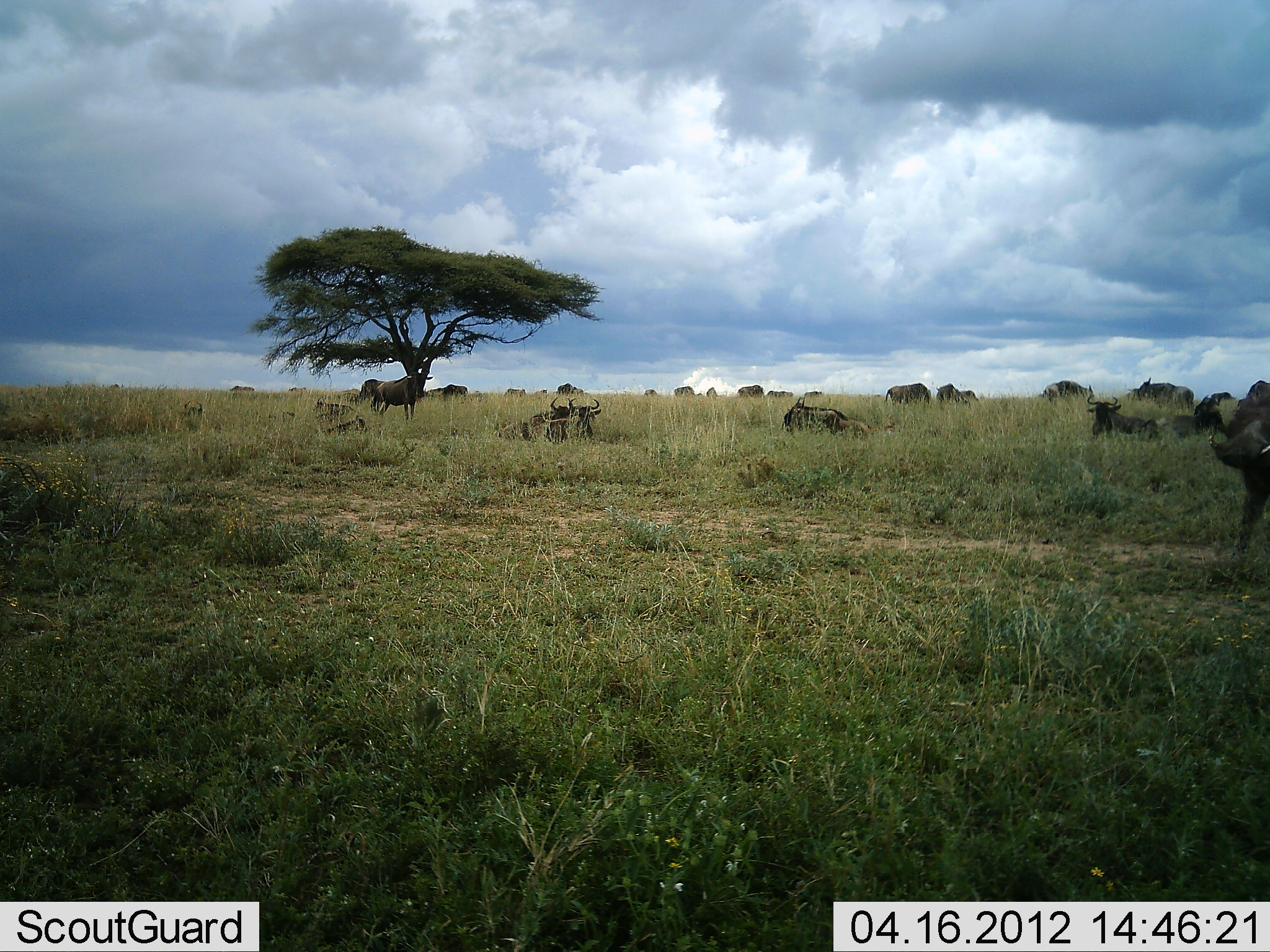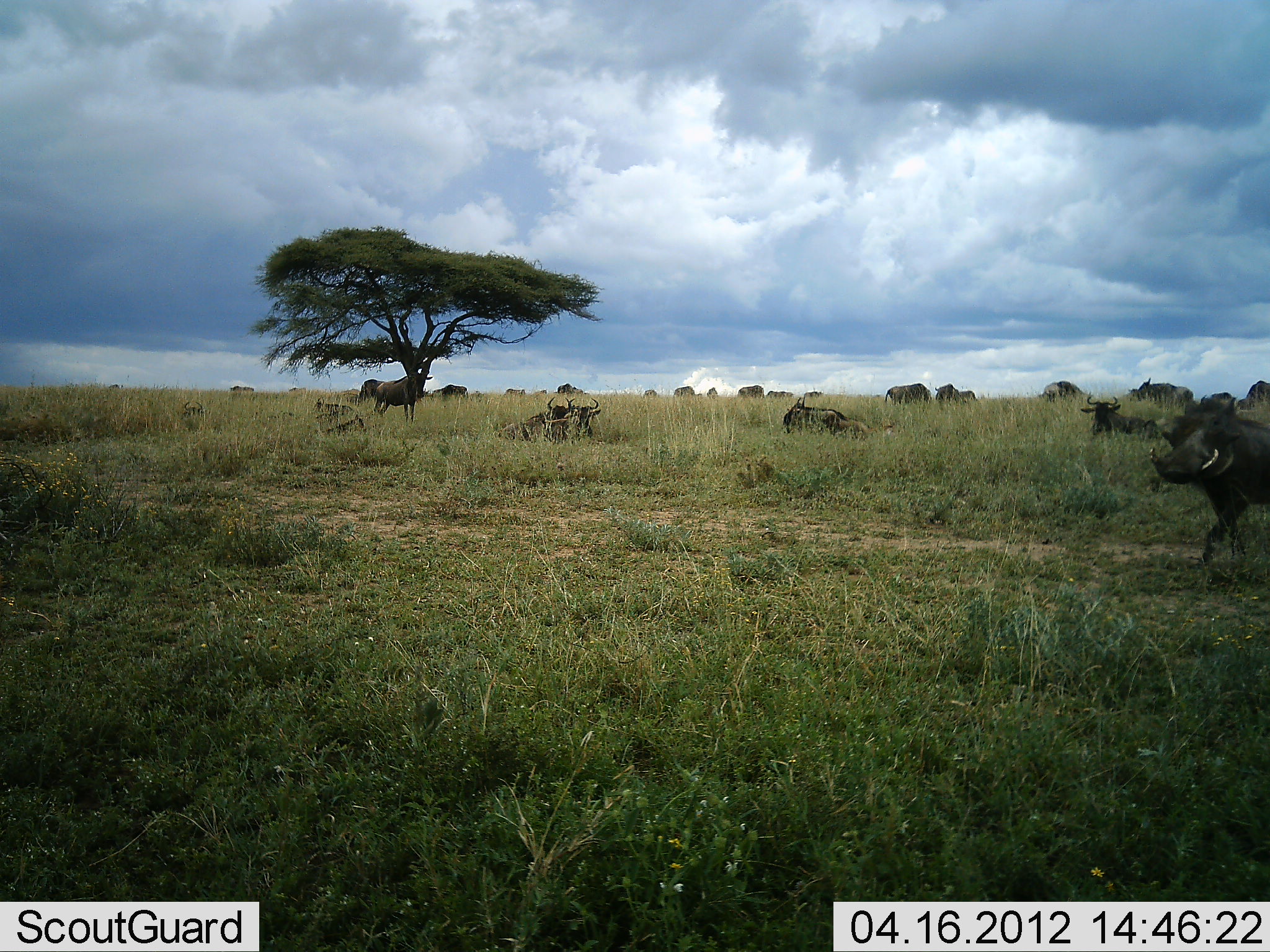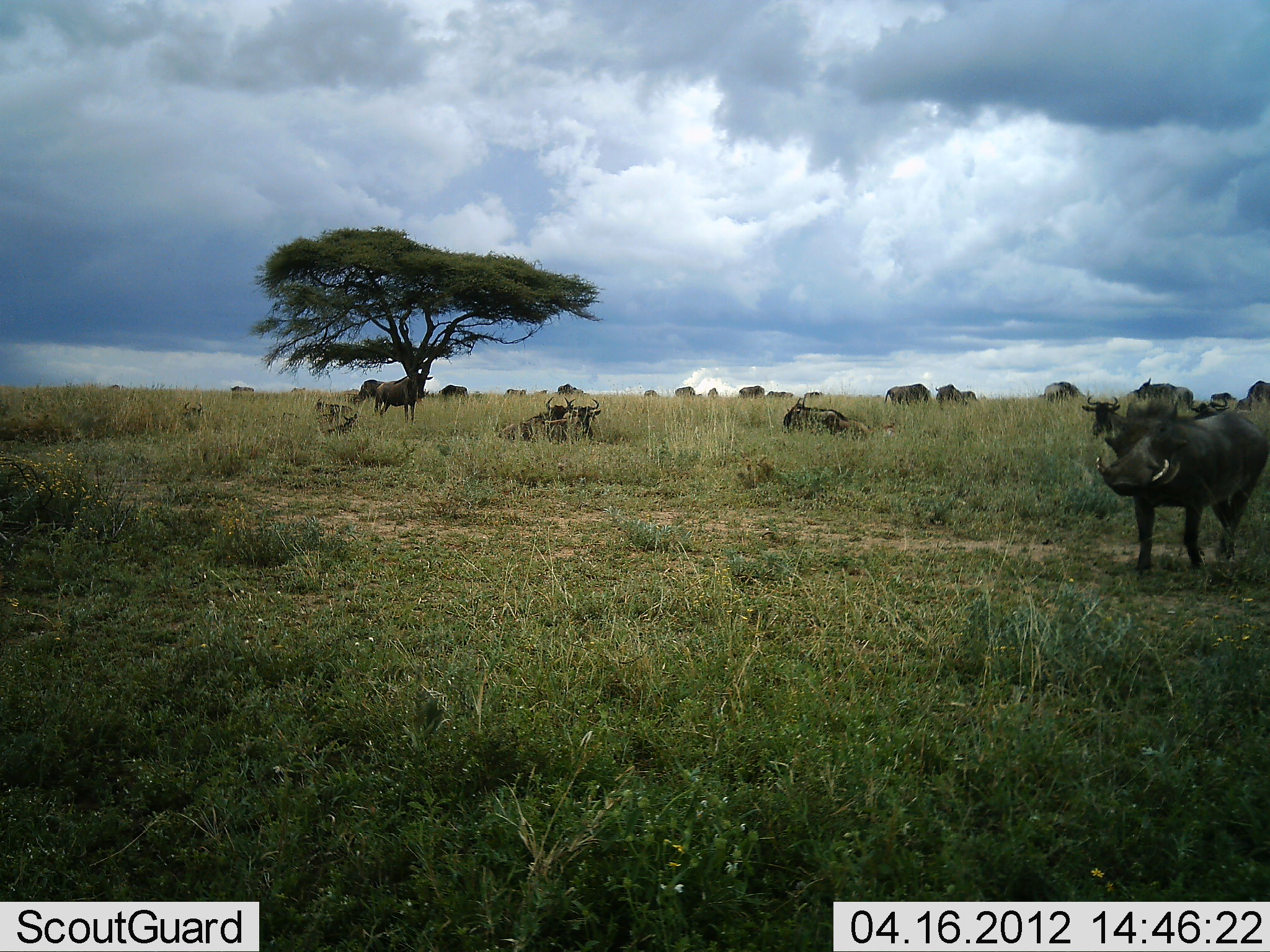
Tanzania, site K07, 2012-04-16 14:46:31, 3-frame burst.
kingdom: Animalia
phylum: Chordata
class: Mammalia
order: Artiodactyla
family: Suidae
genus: Phacochoerus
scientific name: Phacochoerus africanus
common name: warthog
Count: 1.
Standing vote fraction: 0%.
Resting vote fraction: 0%.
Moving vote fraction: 100%.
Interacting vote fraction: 0%.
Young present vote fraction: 0%.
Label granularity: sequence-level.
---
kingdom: Animalia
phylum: Chordata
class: Mammalia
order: Artiodactyla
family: Bovidae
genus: Connochaetes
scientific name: Connochaetes taurinus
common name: blue wildebeest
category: wildebeest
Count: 11-50.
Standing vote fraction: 67%.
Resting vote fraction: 96%.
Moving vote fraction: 7%.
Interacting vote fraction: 0%.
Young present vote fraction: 4%.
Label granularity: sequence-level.